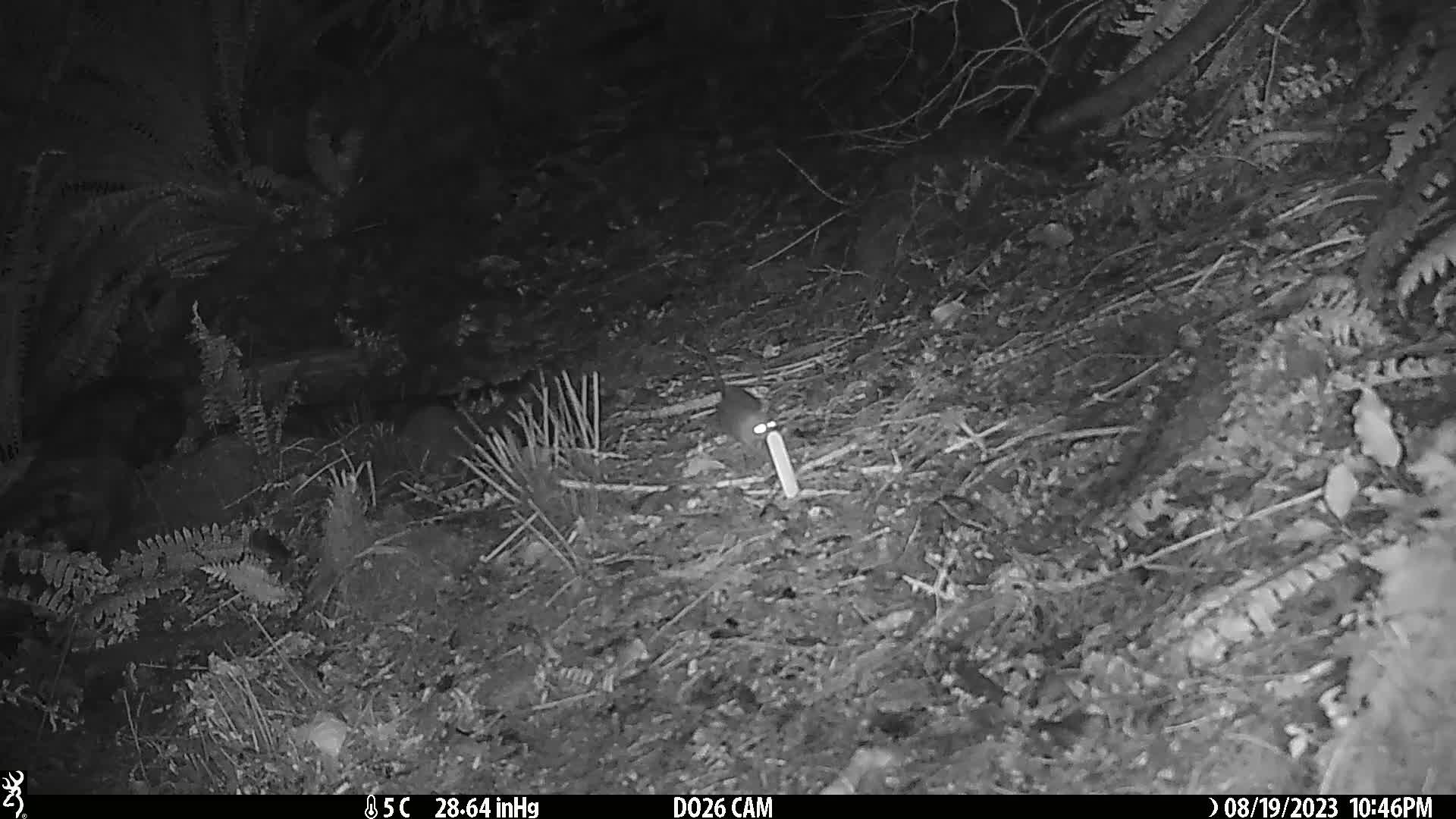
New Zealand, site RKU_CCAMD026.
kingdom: Animalia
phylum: Chordata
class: Mammalia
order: Rodentia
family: Muridae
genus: Rattus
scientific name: Rattus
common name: rat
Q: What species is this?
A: Rat (Rattus).